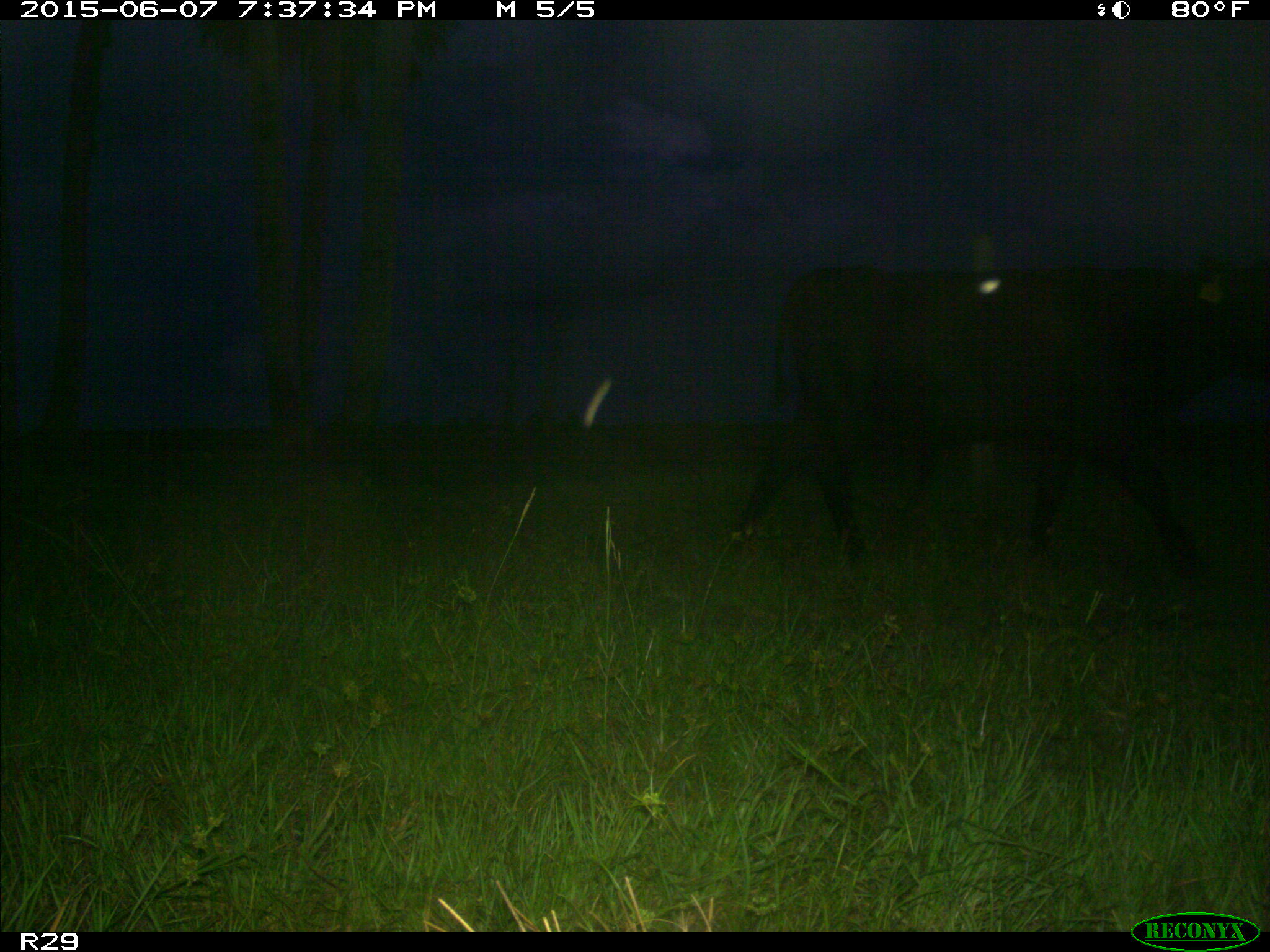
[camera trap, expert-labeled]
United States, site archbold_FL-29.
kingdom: Animalia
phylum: Chordata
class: Mammalia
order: Artiodactyla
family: Bovidae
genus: Bos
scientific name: Bos taurus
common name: domestic cow